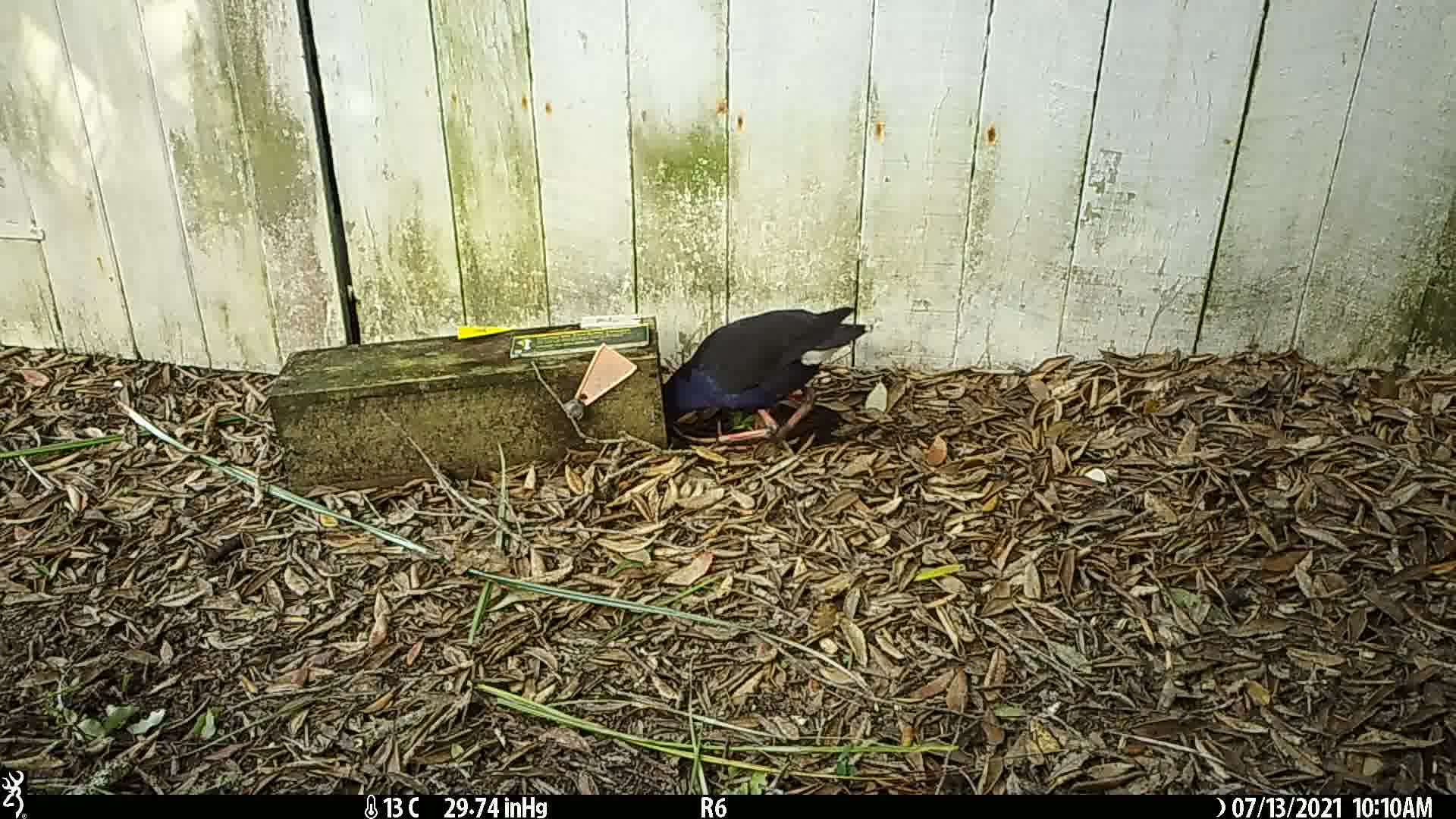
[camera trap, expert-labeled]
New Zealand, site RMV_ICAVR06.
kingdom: Animalia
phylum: Chordata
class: Aves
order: Gruiformes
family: Rallidae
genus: Porphyrio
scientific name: Porphyrio melanotus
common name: australasian swamphen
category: pukeko